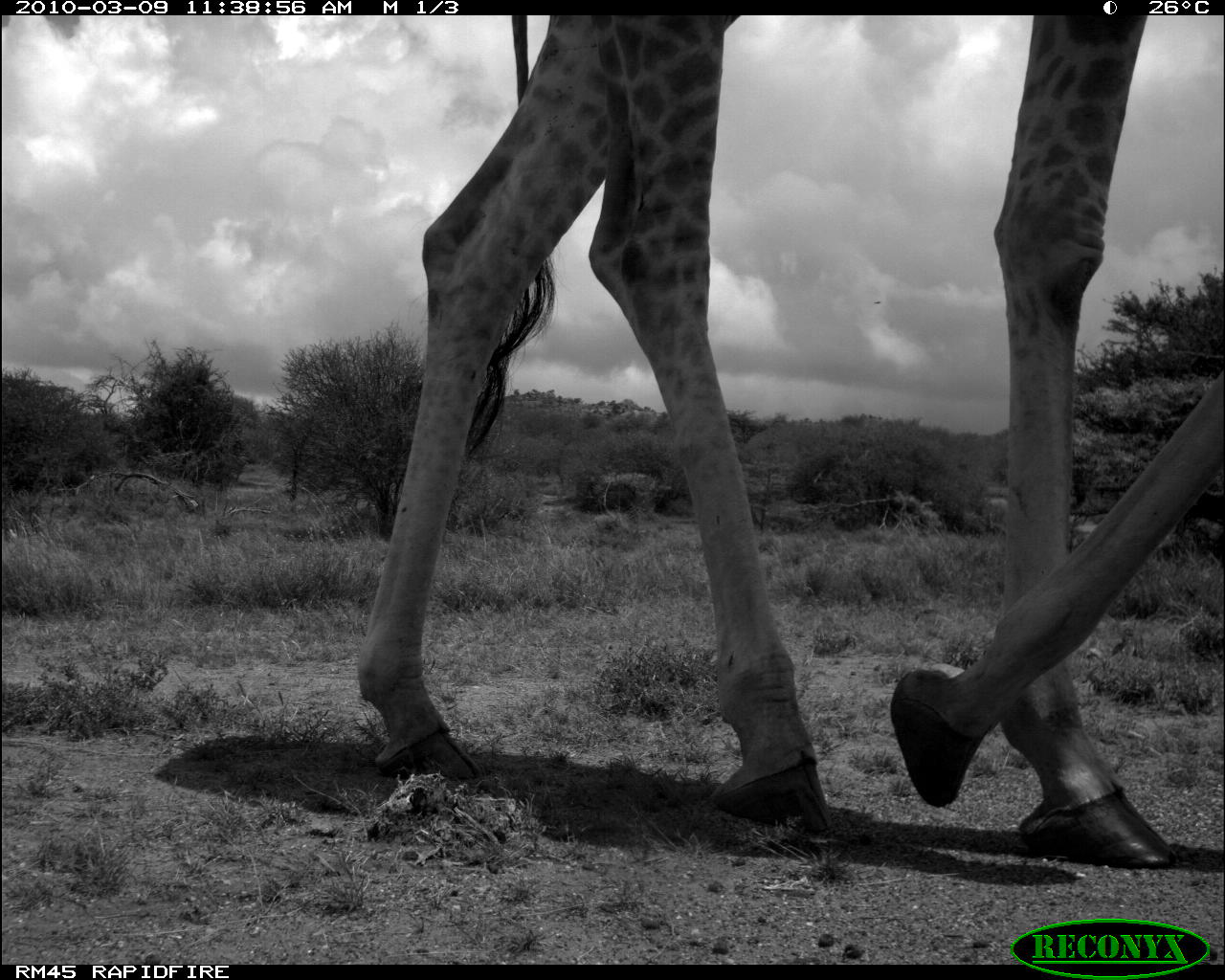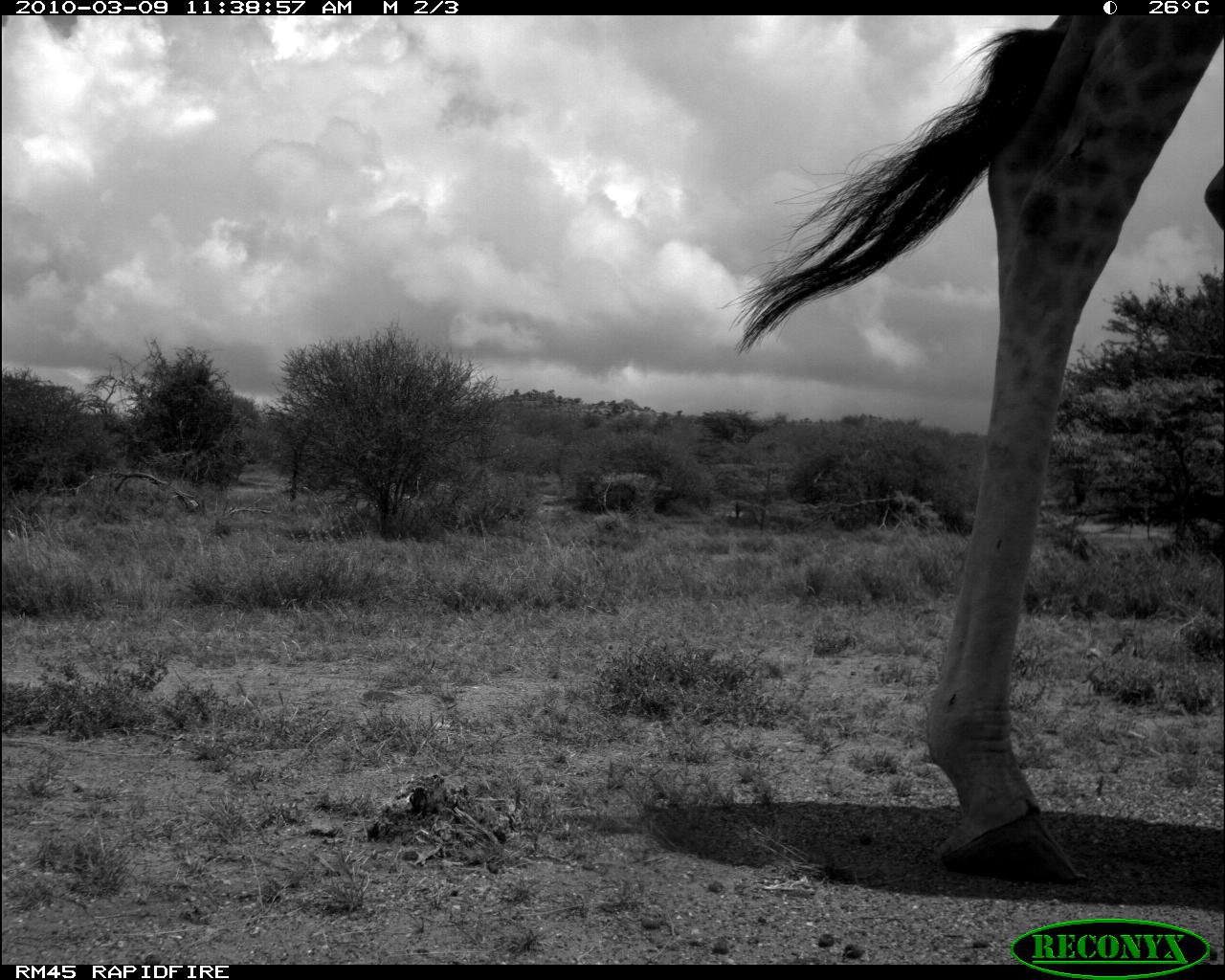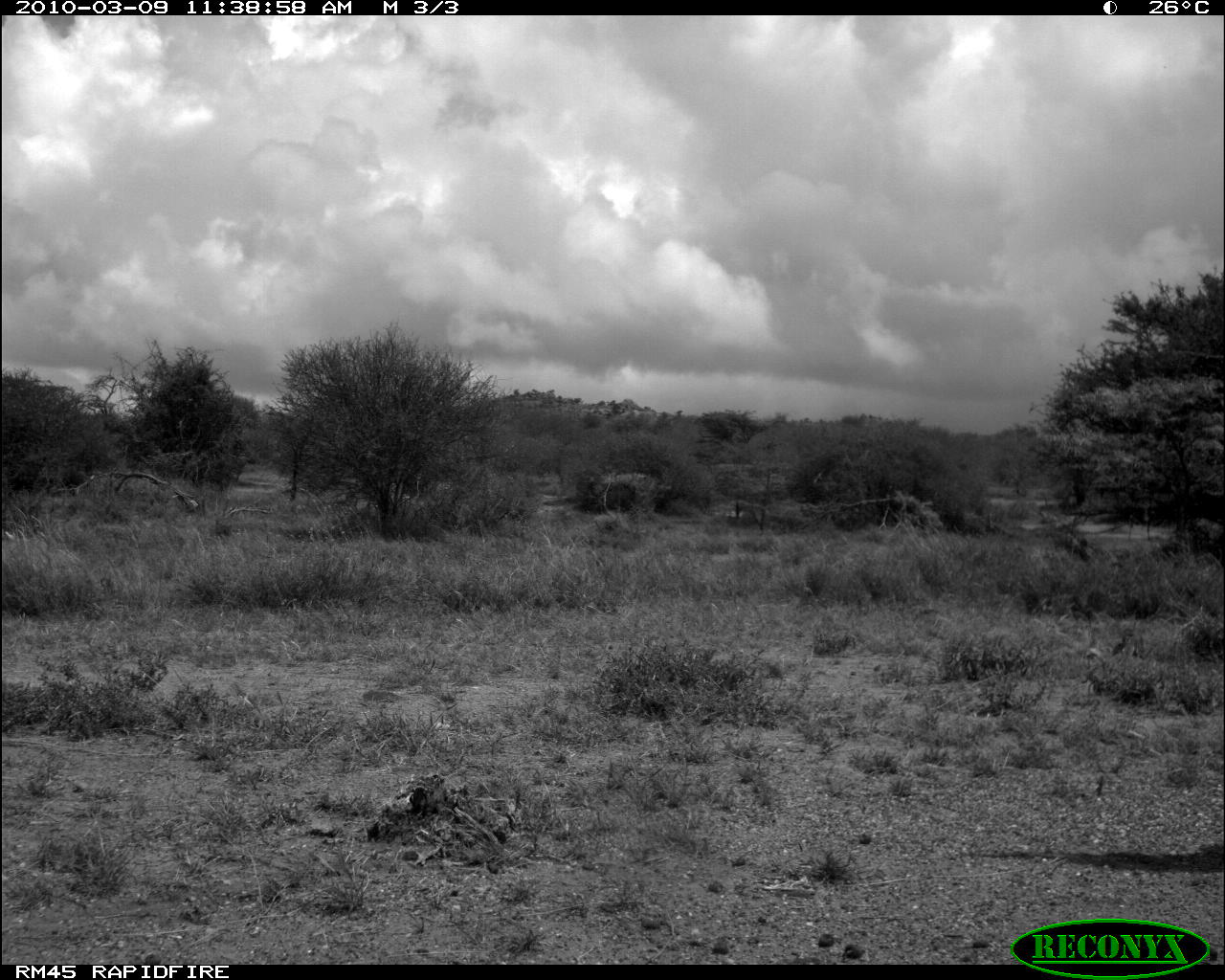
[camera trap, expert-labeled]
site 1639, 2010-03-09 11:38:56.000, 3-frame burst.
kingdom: Animalia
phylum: Chordata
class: Mammalia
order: Artiodactyla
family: Giraffidae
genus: Giraffa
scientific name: Giraffa camelopardalis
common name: giraffe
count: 1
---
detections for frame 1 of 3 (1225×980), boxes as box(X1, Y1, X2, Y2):
giraffa camelopardalis: box(356, 15, 1225, 866)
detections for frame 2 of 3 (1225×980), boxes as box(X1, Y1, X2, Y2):
giraffa camelopardalis: box(720, 15, 1224, 884)